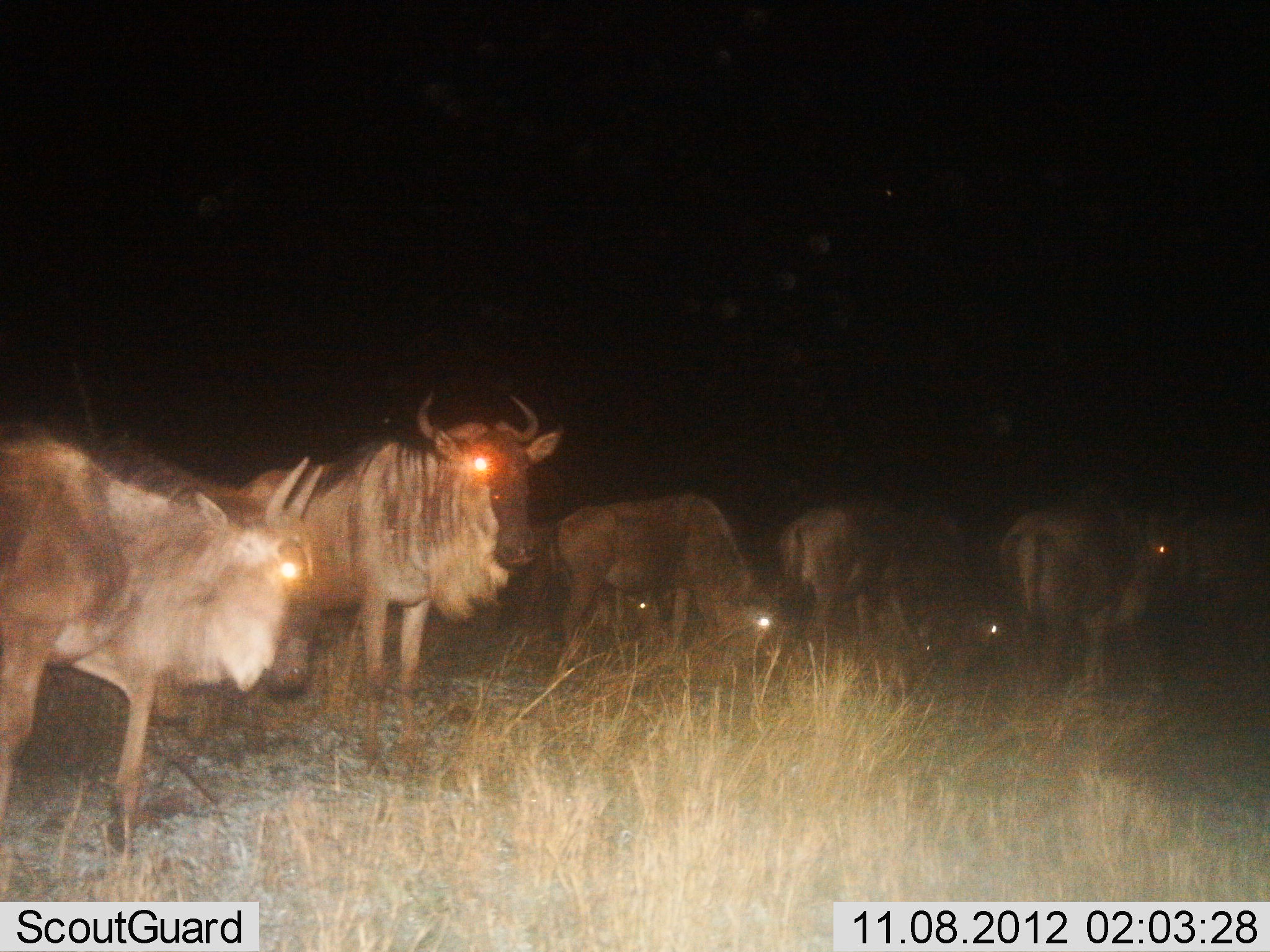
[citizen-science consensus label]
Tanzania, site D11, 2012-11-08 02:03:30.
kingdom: Animalia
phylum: Chordata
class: Mammalia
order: Artiodactyla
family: Bovidae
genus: Connochaetes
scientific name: Connochaetes taurinus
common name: blue wildebeest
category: wildebeest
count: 6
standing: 50%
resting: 0%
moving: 0%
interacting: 0%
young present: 0%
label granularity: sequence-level